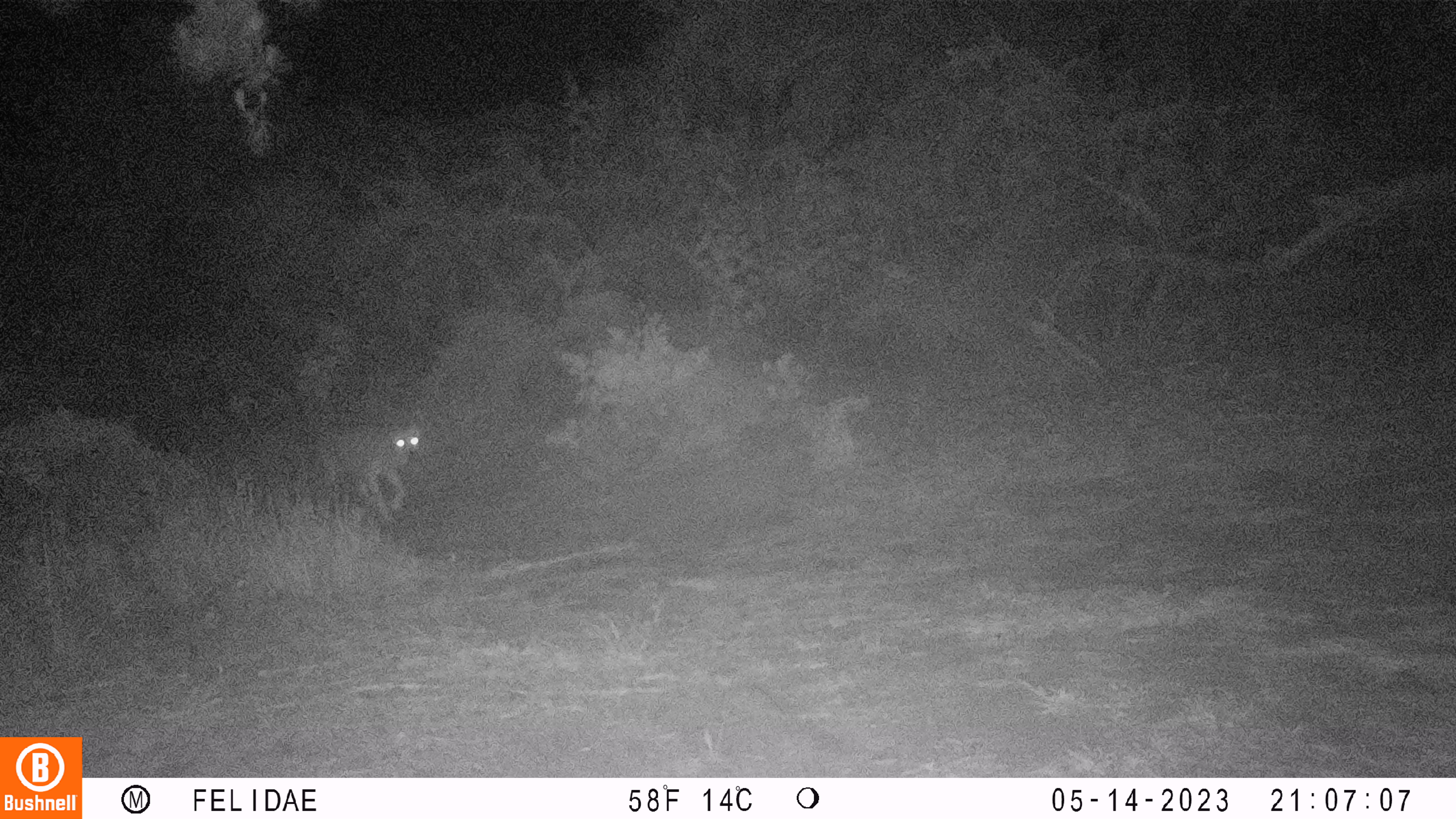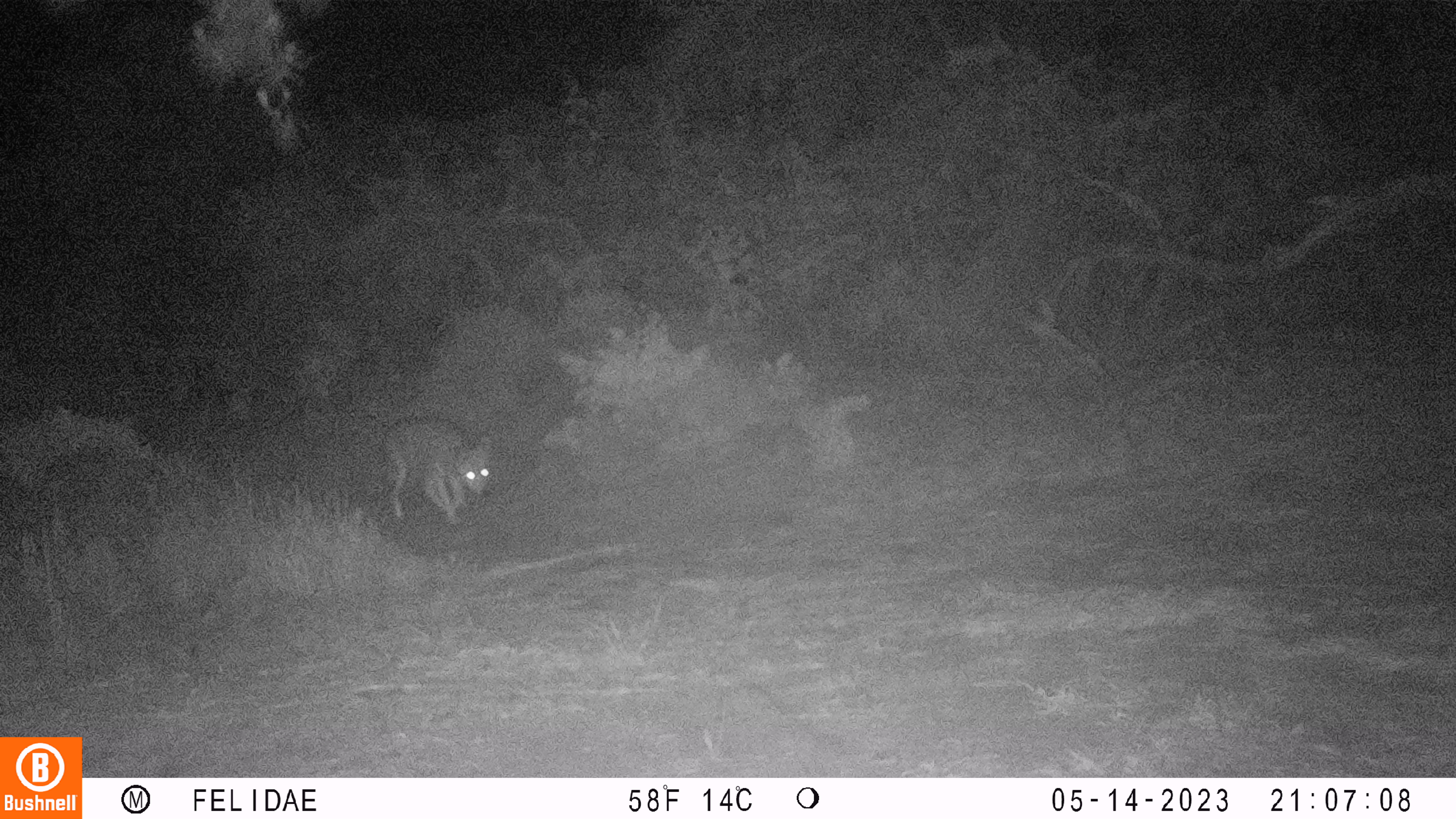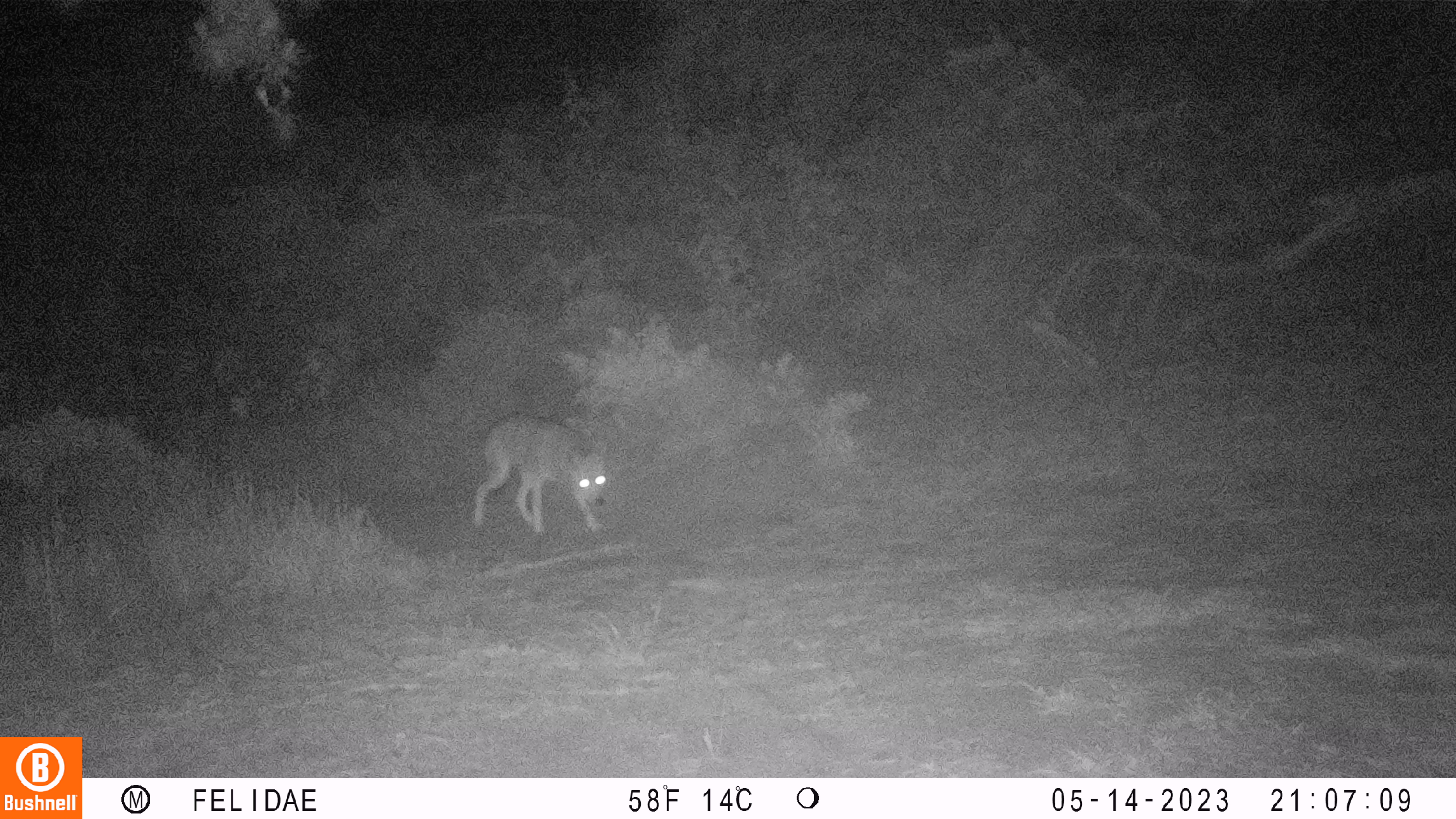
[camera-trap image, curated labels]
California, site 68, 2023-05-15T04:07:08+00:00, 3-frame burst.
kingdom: Animalia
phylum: Chordata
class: Mammalia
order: Carnivora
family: Canidae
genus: Canis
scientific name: Canis latrans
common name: coyote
Coyote (Canis latrans).